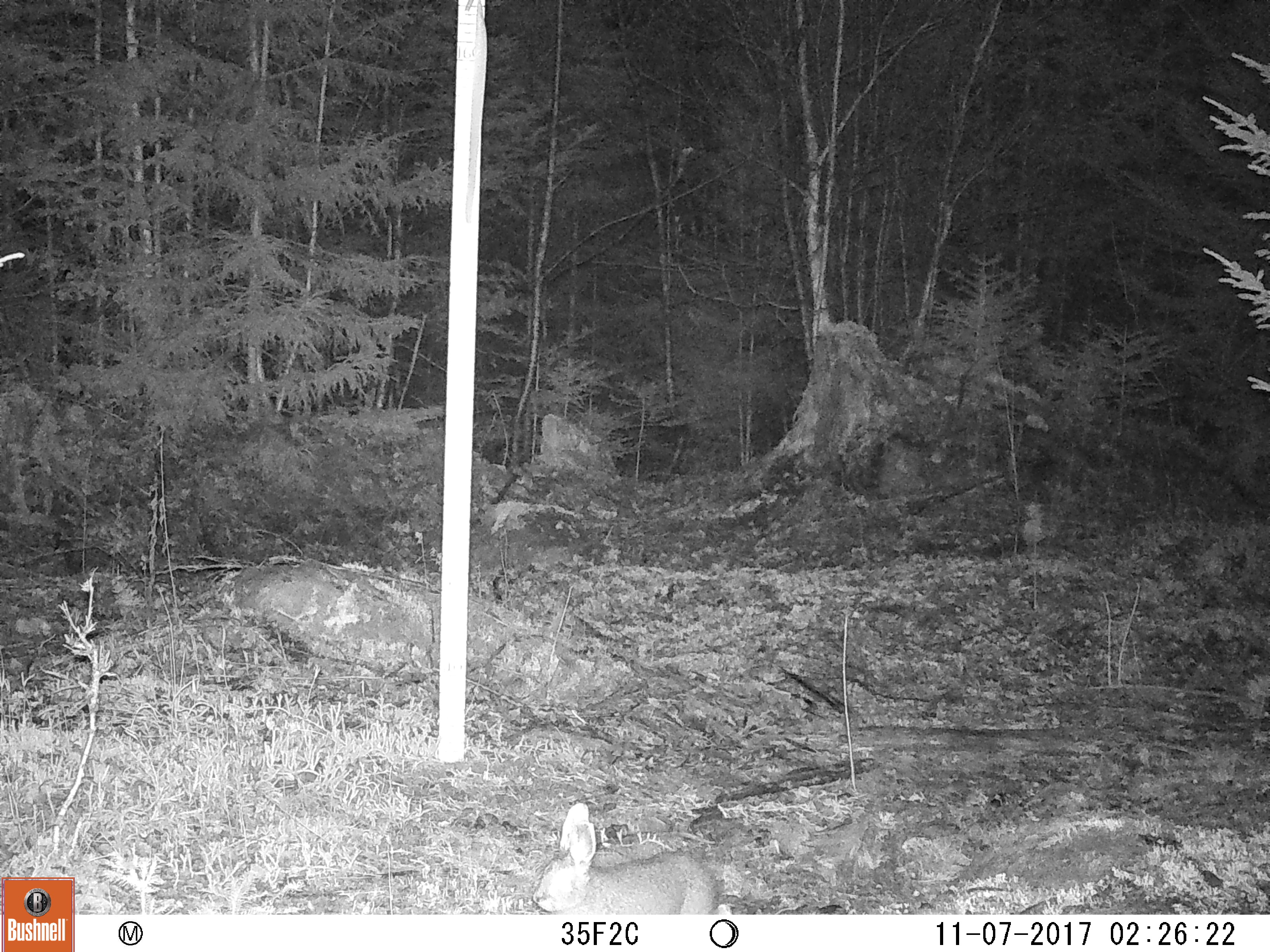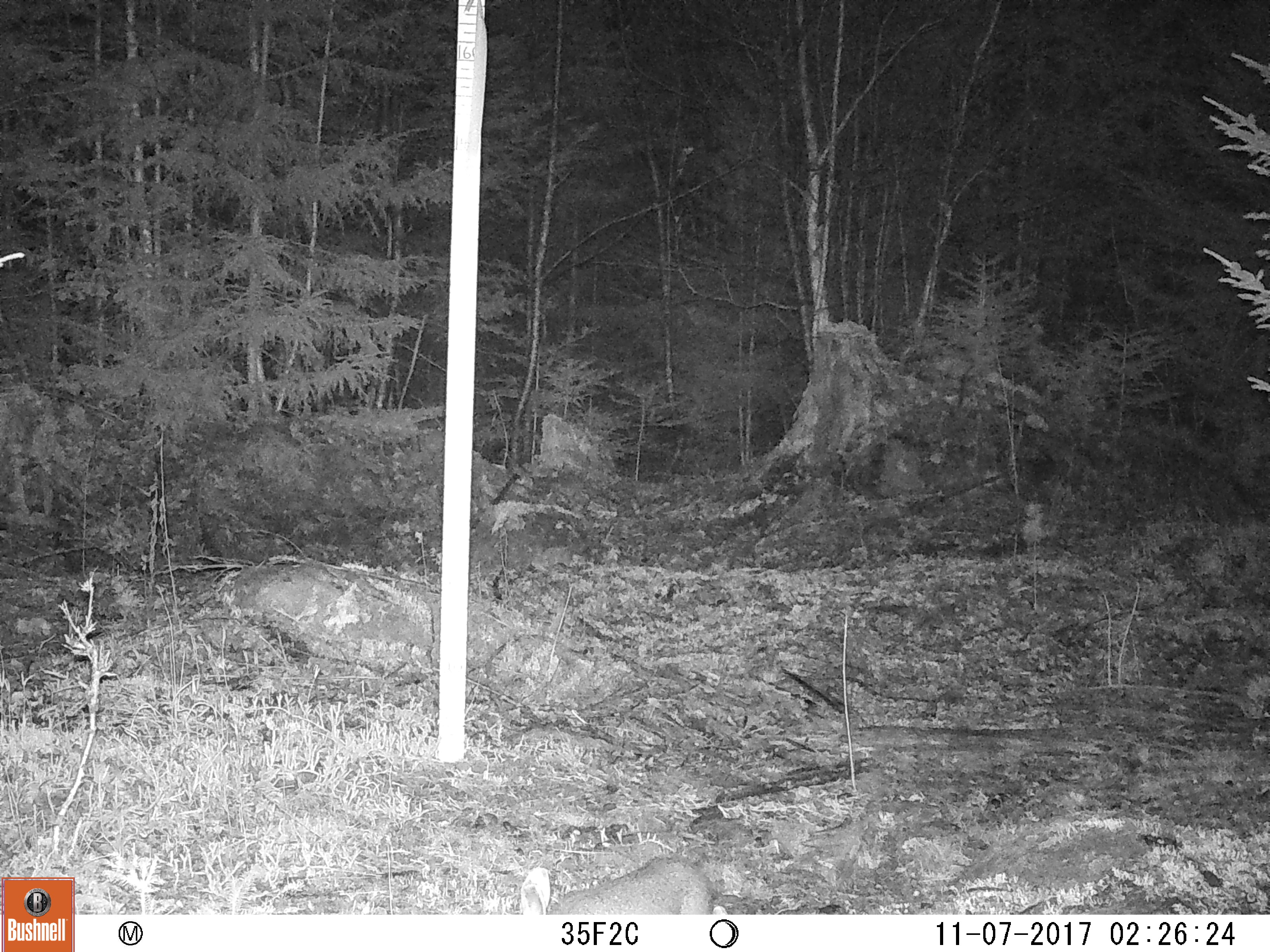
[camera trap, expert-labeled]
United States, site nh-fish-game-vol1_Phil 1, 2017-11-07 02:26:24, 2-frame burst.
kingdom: Animalia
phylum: Chordata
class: Mammalia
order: Lagomorpha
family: Leporidae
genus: Lepus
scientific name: Lepus americanus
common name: snowshoe hare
Snowshoe hare (Lepus americanus).